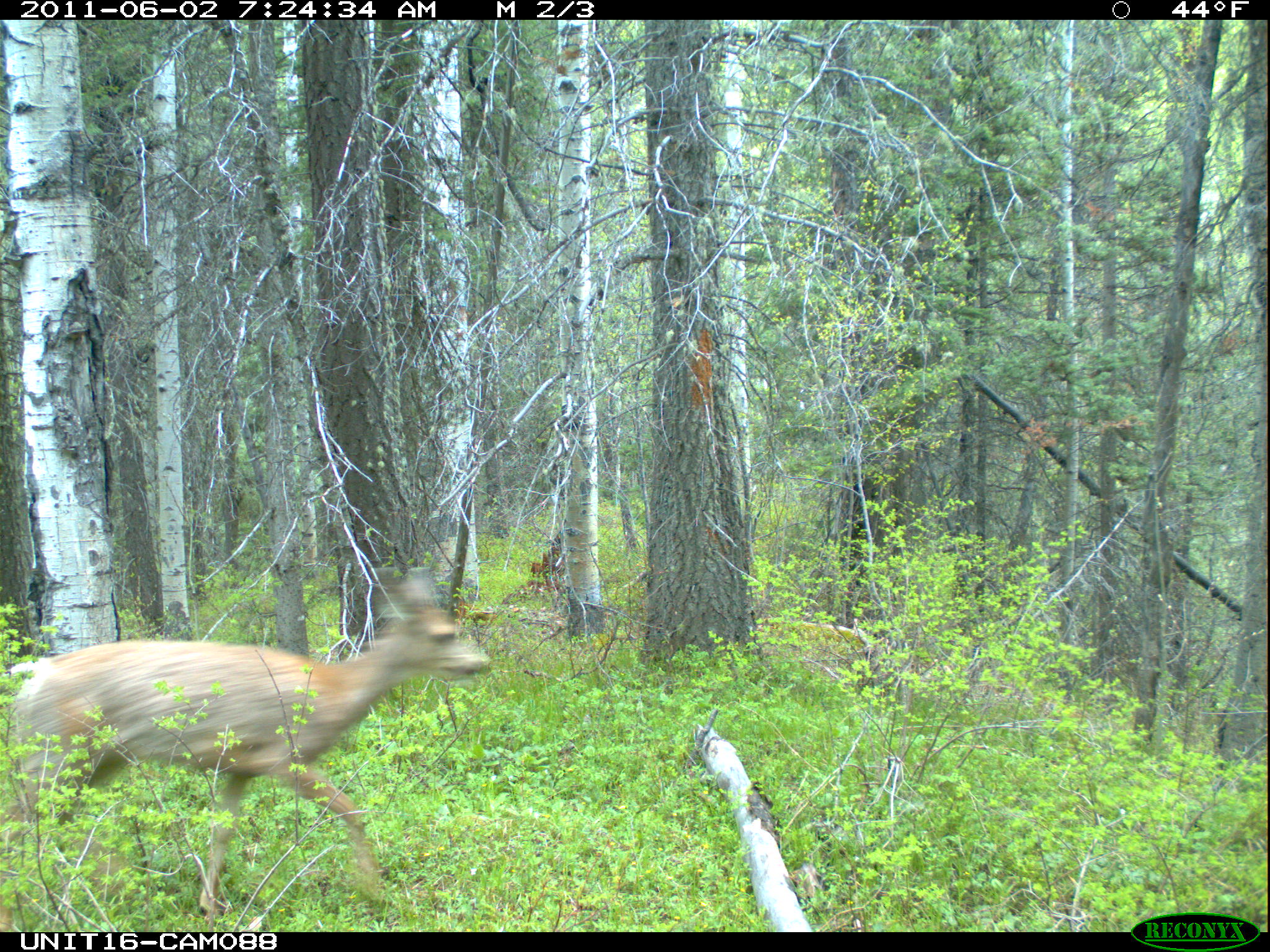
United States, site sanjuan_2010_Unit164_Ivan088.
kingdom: Animalia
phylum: Chordata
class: Mammalia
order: Artiodactyla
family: Cervidae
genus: Odocoileus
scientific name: Odocoileus hemionus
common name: mule deer